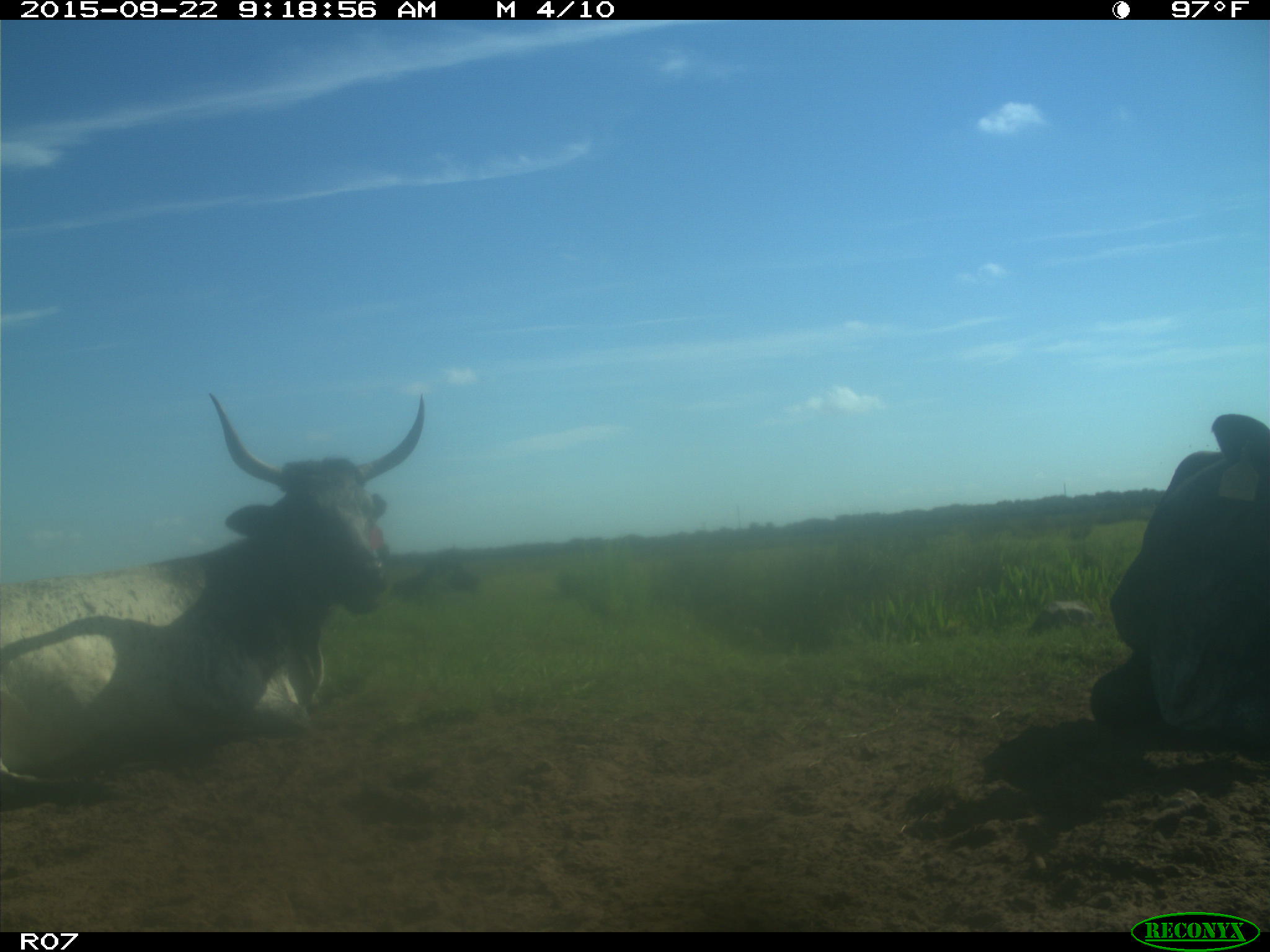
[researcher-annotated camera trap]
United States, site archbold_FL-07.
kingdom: Animalia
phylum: Chordata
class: Mammalia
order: Artiodactyla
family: Bovidae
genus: Bos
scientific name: Bos taurus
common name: domestic cow